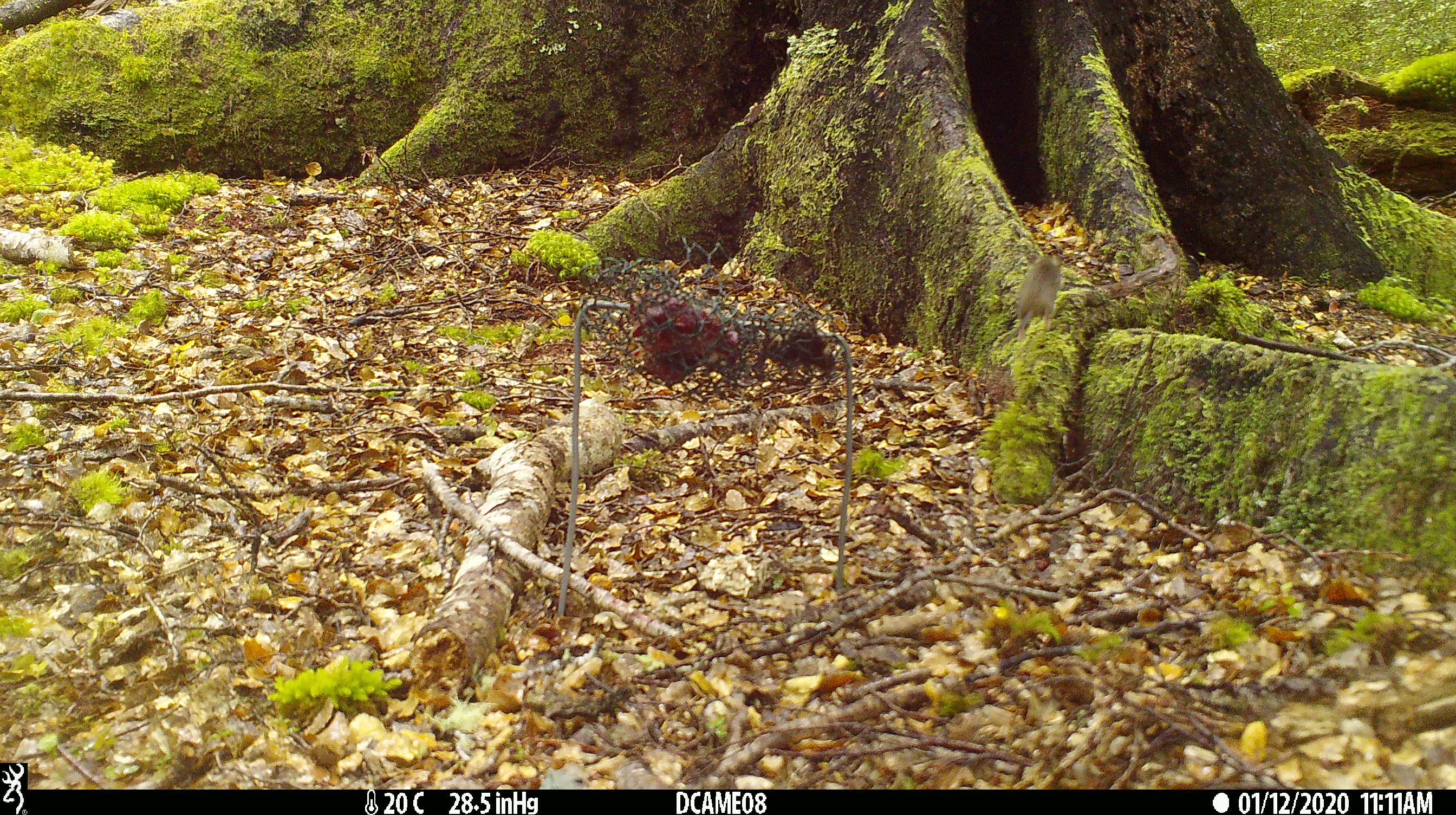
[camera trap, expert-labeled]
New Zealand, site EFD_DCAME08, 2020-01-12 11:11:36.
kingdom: Animalia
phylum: Chordata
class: Mammalia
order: Rodentia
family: Muridae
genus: Mus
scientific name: Mus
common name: mouse